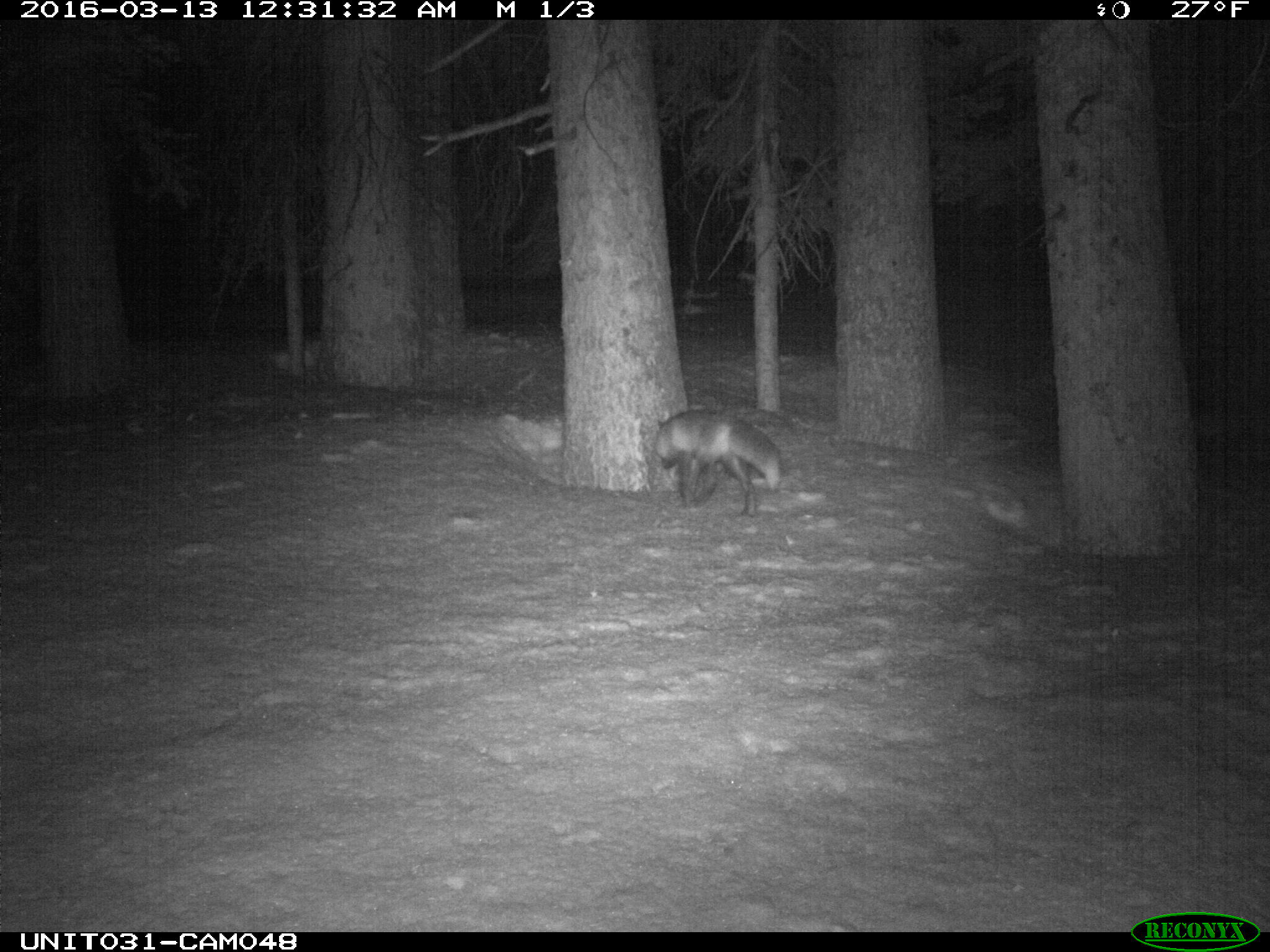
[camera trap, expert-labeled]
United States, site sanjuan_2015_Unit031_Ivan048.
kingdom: Animalia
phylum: Chordata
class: Mammalia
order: Carnivora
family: Canidae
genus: Vulpes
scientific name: Vulpes vulpes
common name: red fox